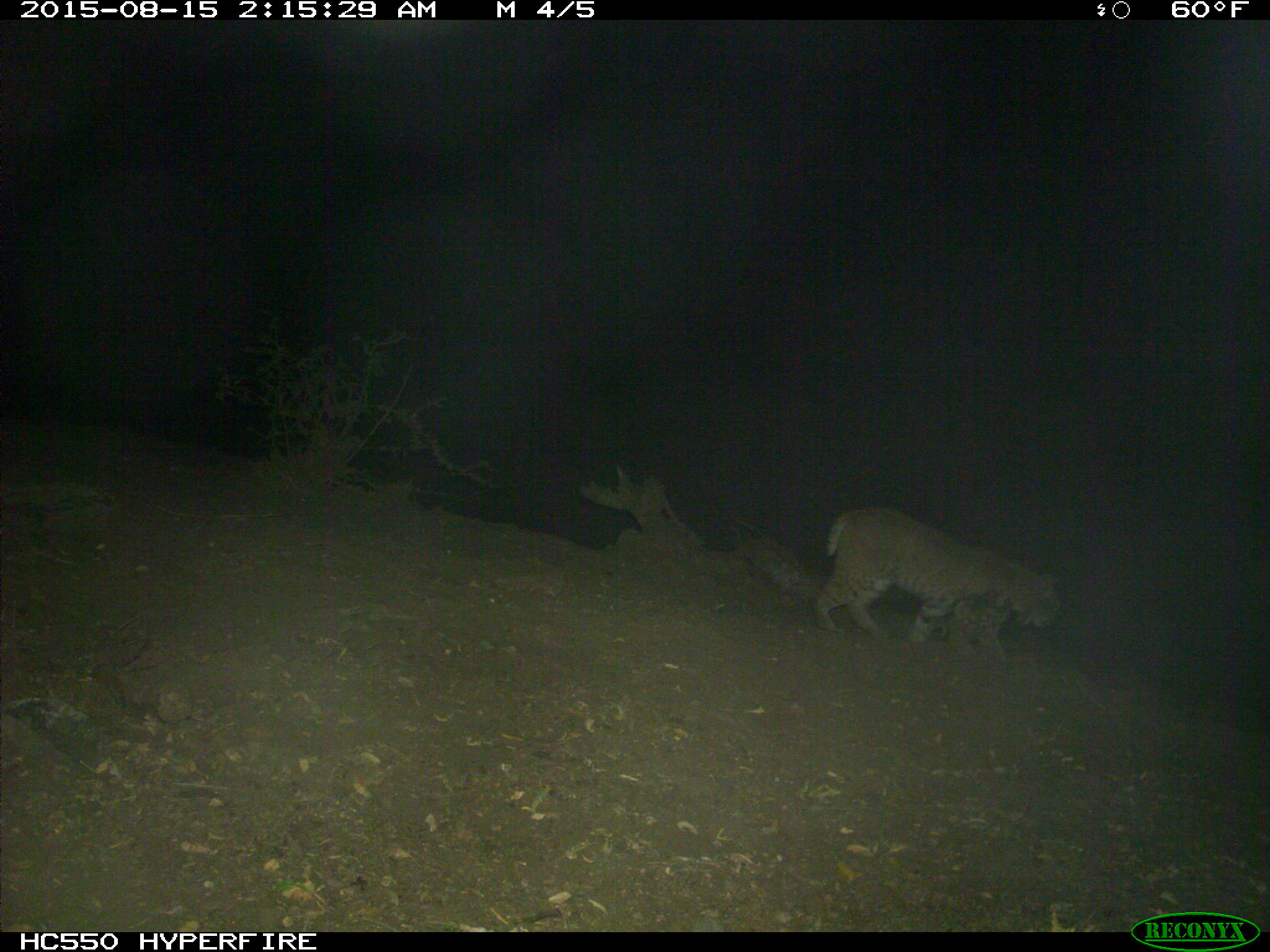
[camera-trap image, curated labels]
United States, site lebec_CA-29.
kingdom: Animalia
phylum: Chordata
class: Mammalia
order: Carnivora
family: Felidae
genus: Lynx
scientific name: Lynx rufus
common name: bobcat